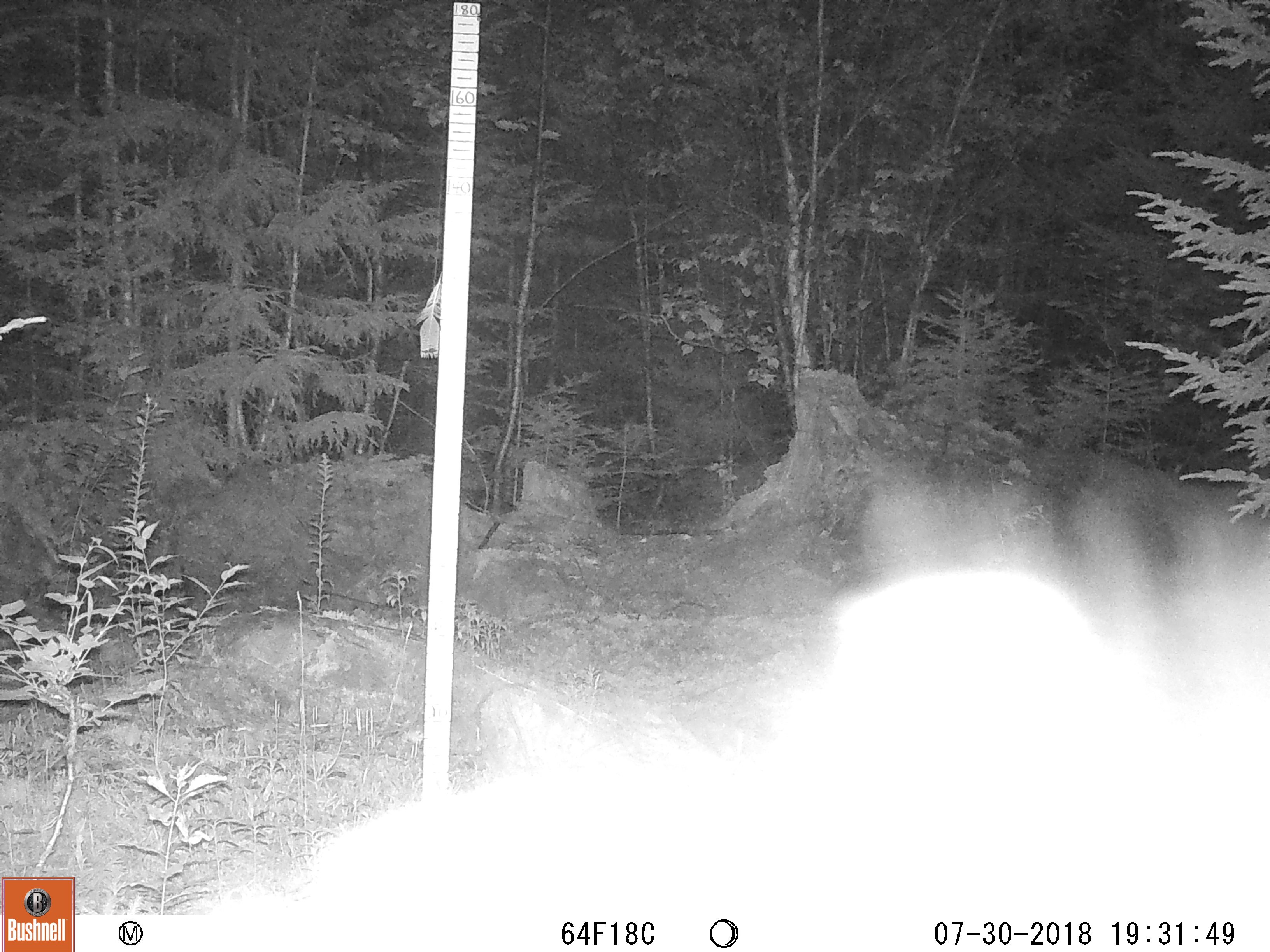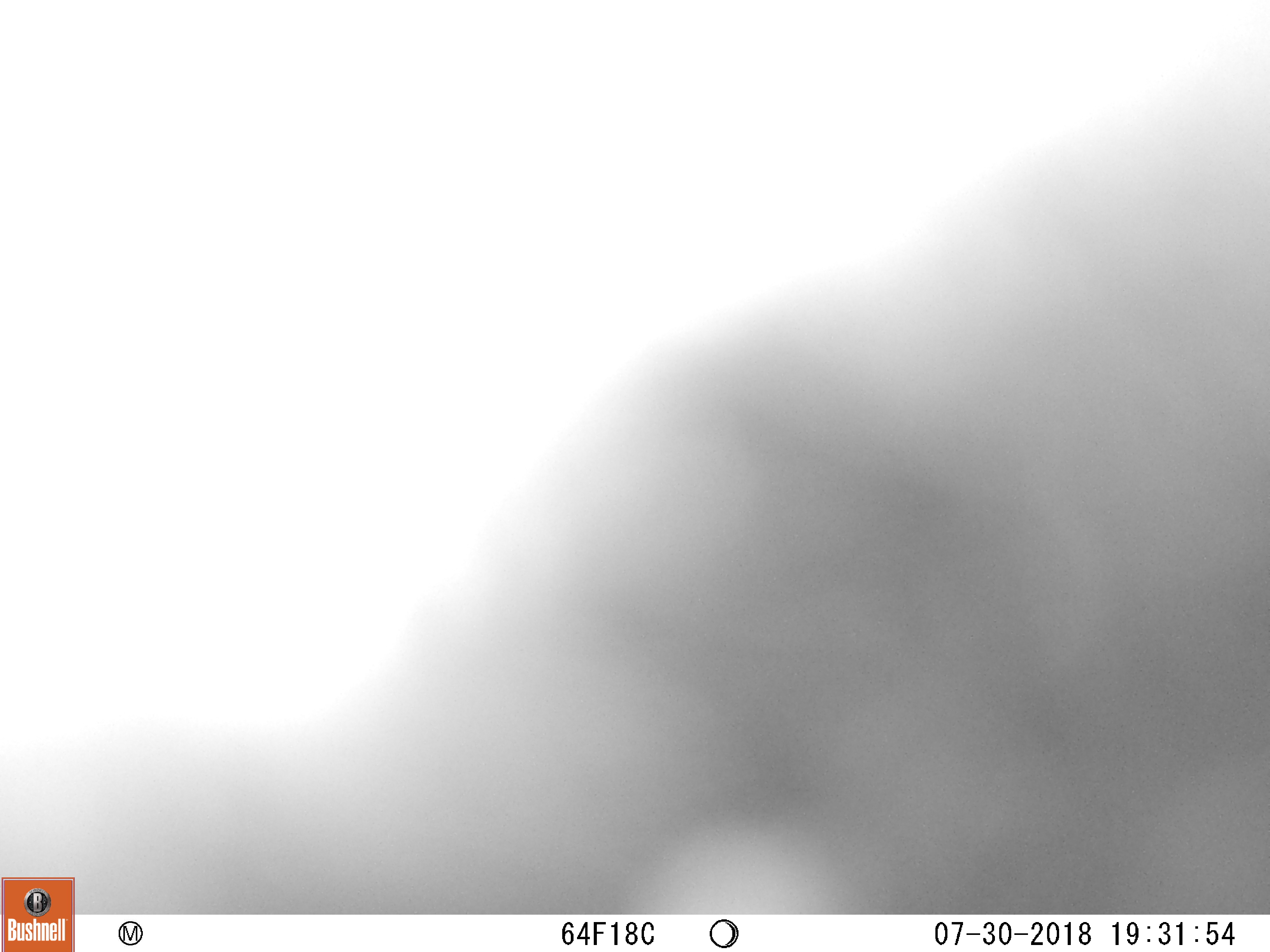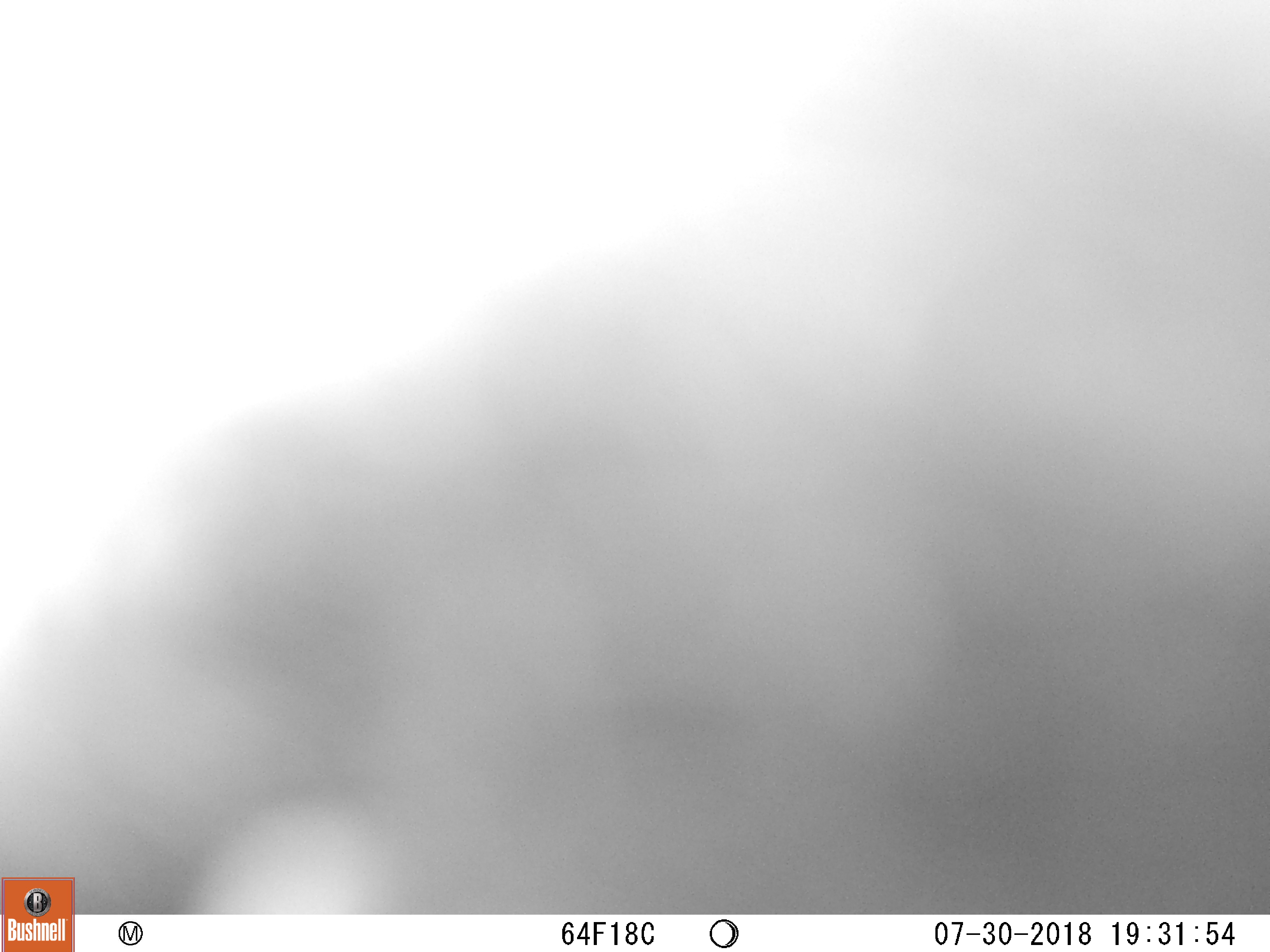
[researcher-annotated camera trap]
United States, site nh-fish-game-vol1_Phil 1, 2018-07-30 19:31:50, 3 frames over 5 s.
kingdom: Animalia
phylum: Chordata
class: Mammalia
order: Carnivora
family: Ursidae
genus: Ursus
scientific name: Ursus americanus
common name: black bear